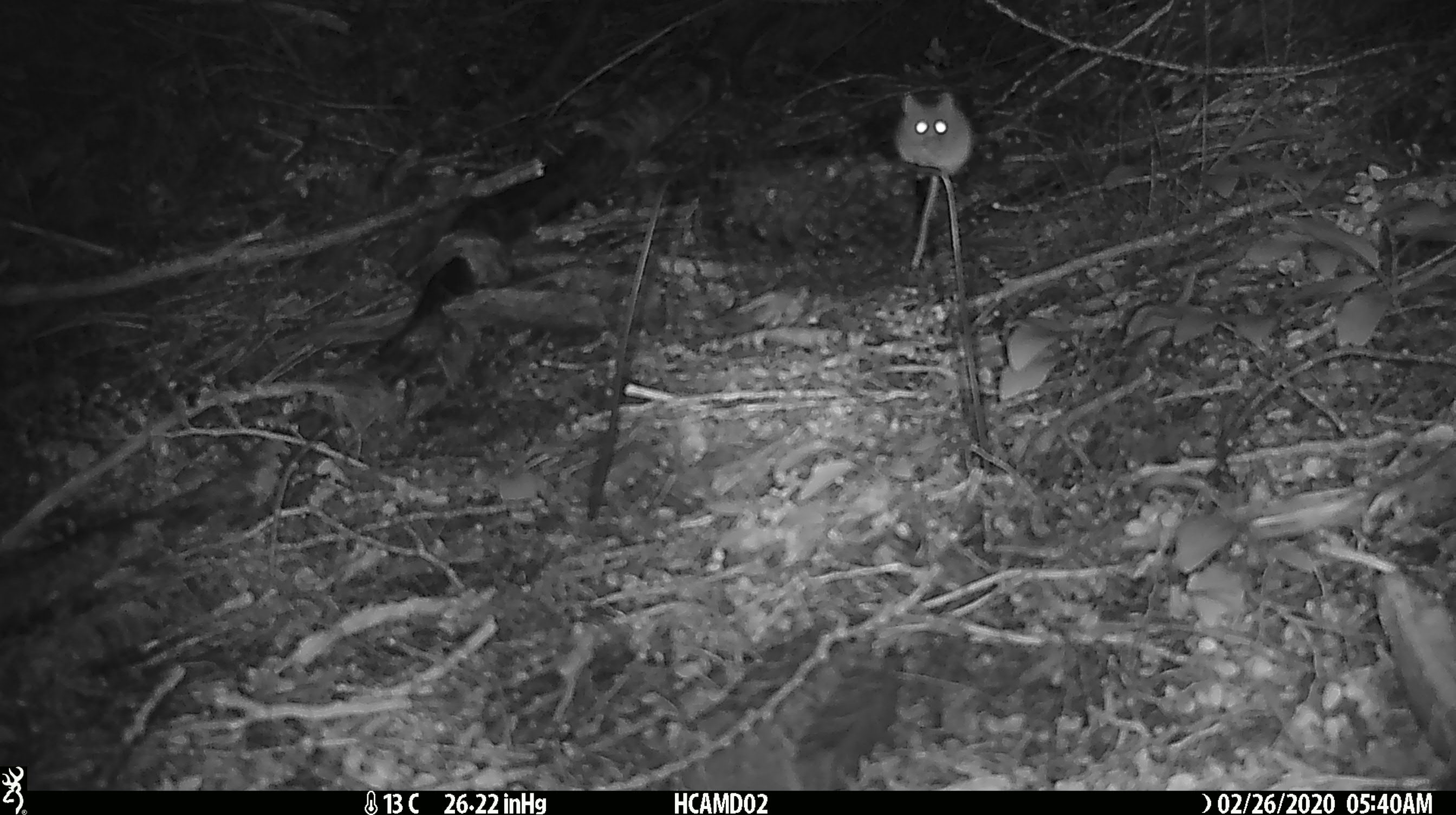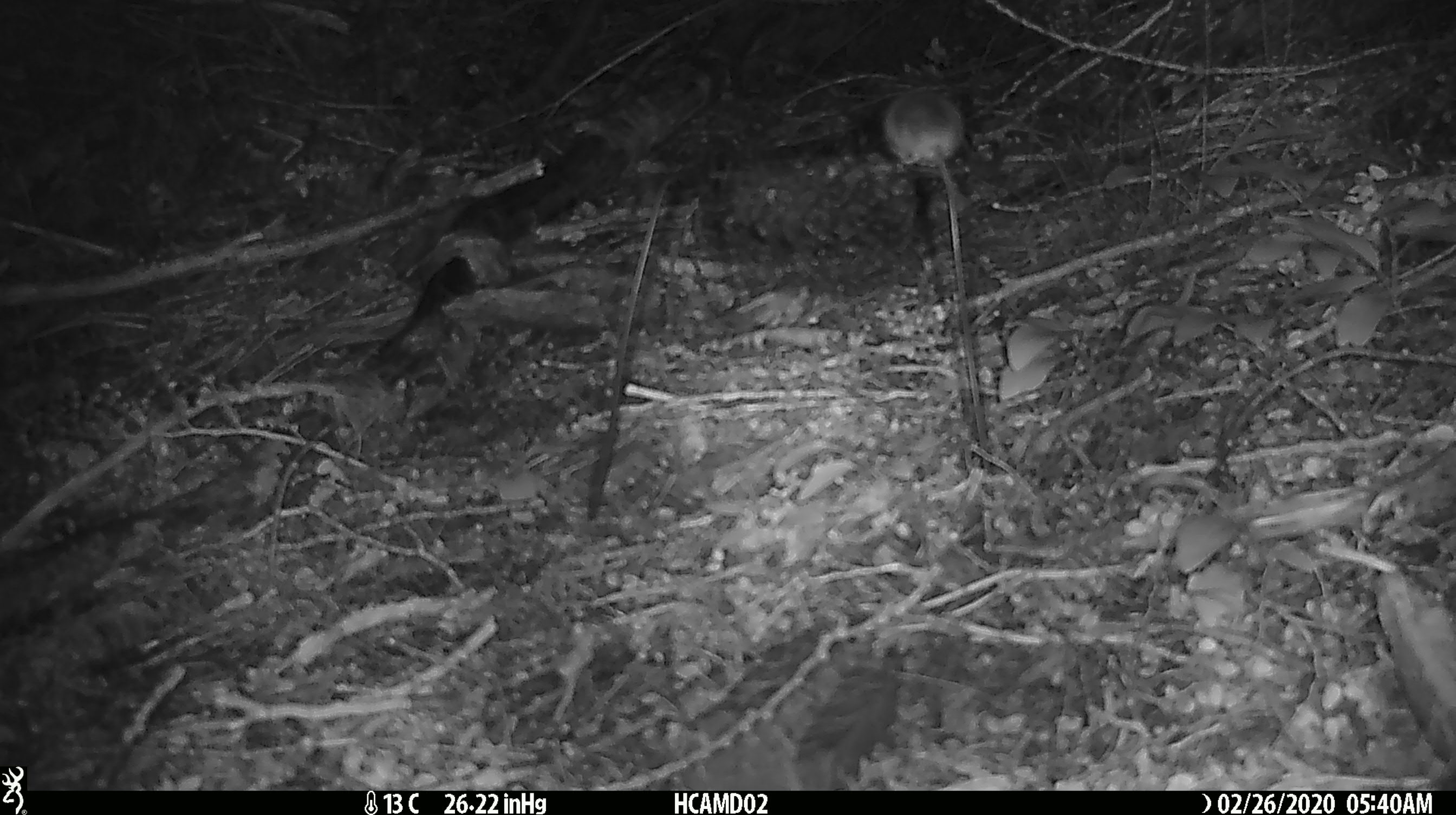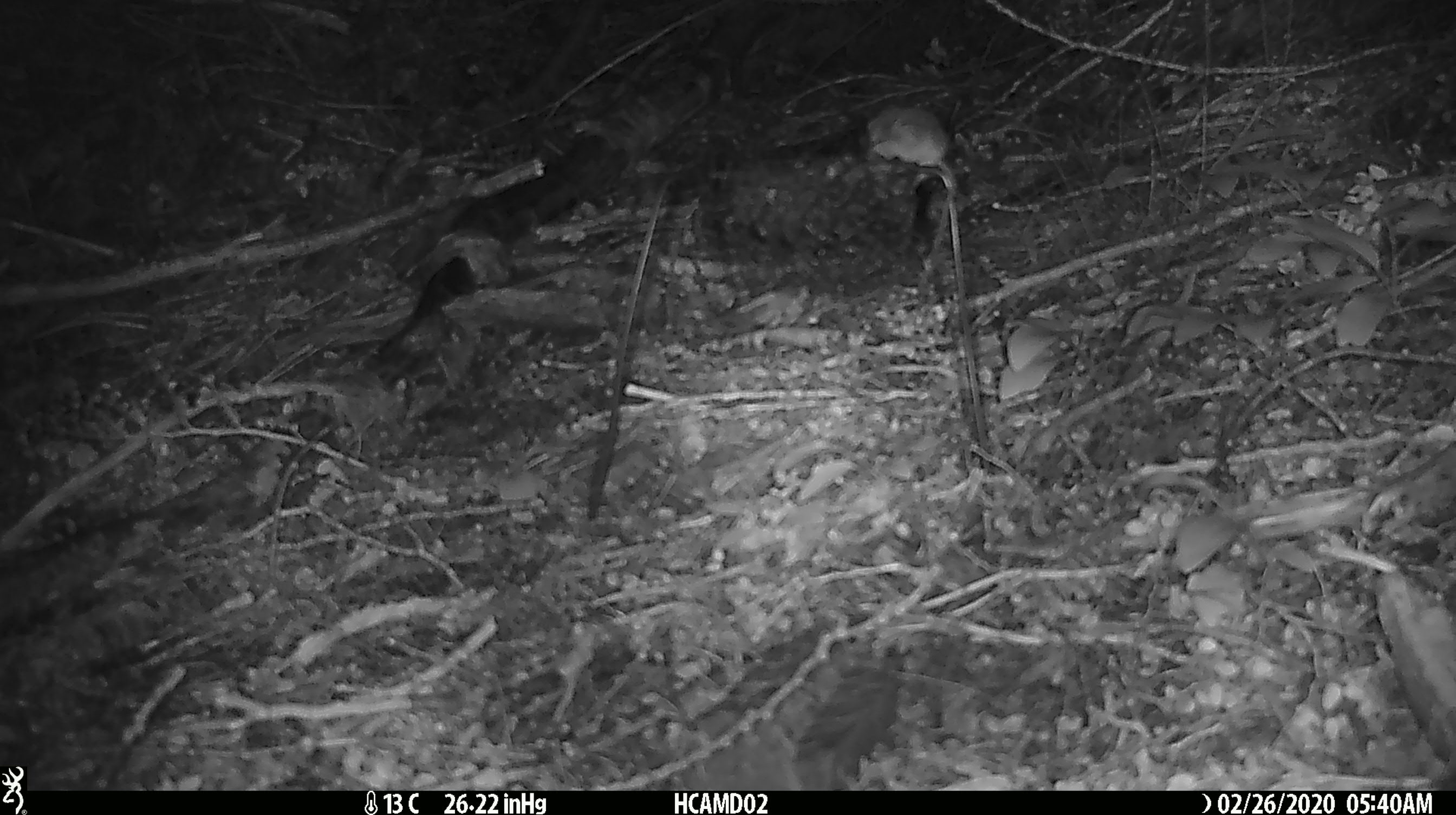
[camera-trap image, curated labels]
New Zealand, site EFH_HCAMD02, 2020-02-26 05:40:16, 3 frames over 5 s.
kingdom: Animalia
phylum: Chordata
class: Mammalia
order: Rodentia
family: Muridae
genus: Mus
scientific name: Mus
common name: mouse